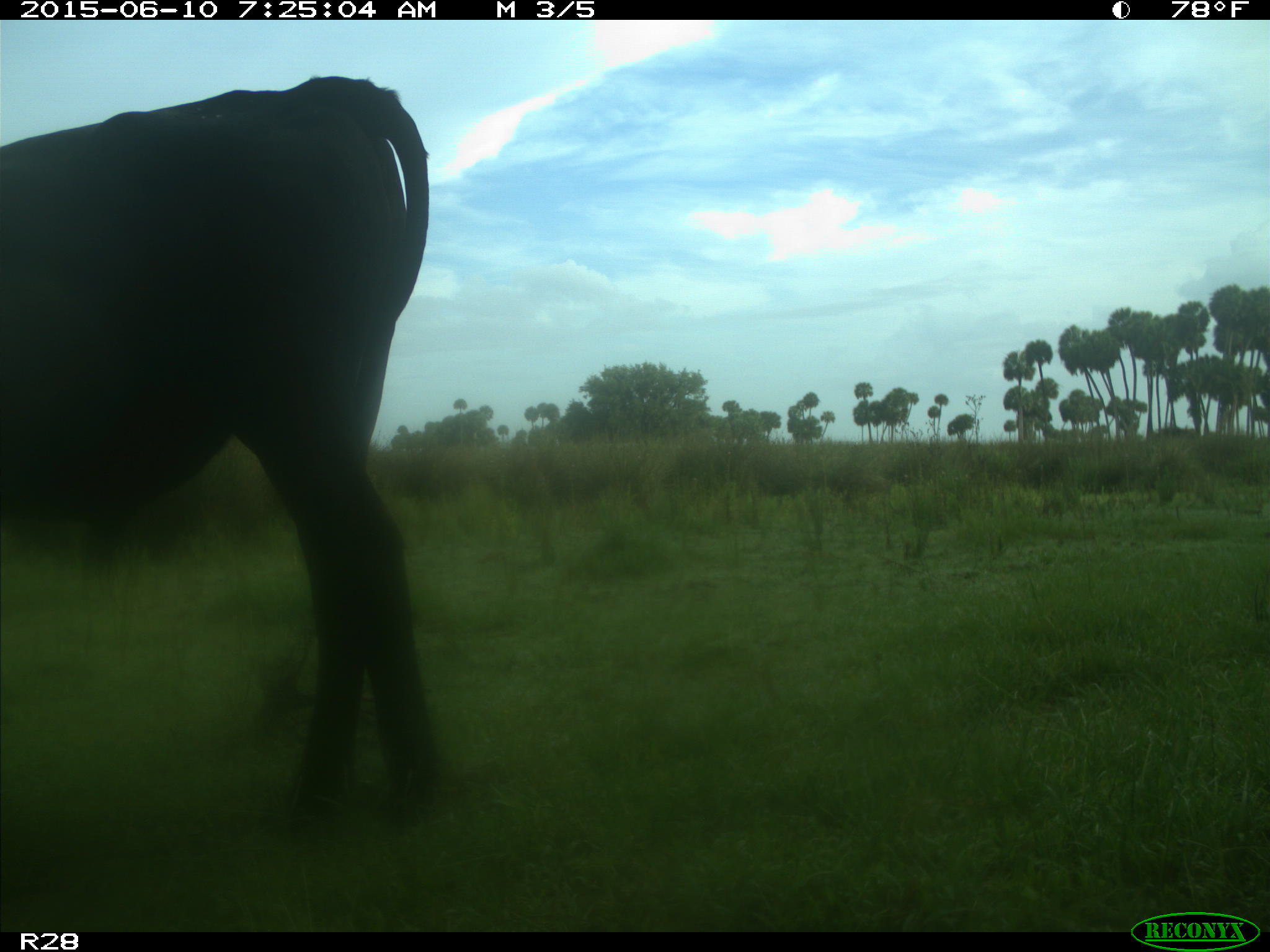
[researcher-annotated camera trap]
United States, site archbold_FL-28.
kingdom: Animalia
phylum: Chordata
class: Mammalia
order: Artiodactyla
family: Bovidae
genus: Bos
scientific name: Bos taurus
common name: domestic cow